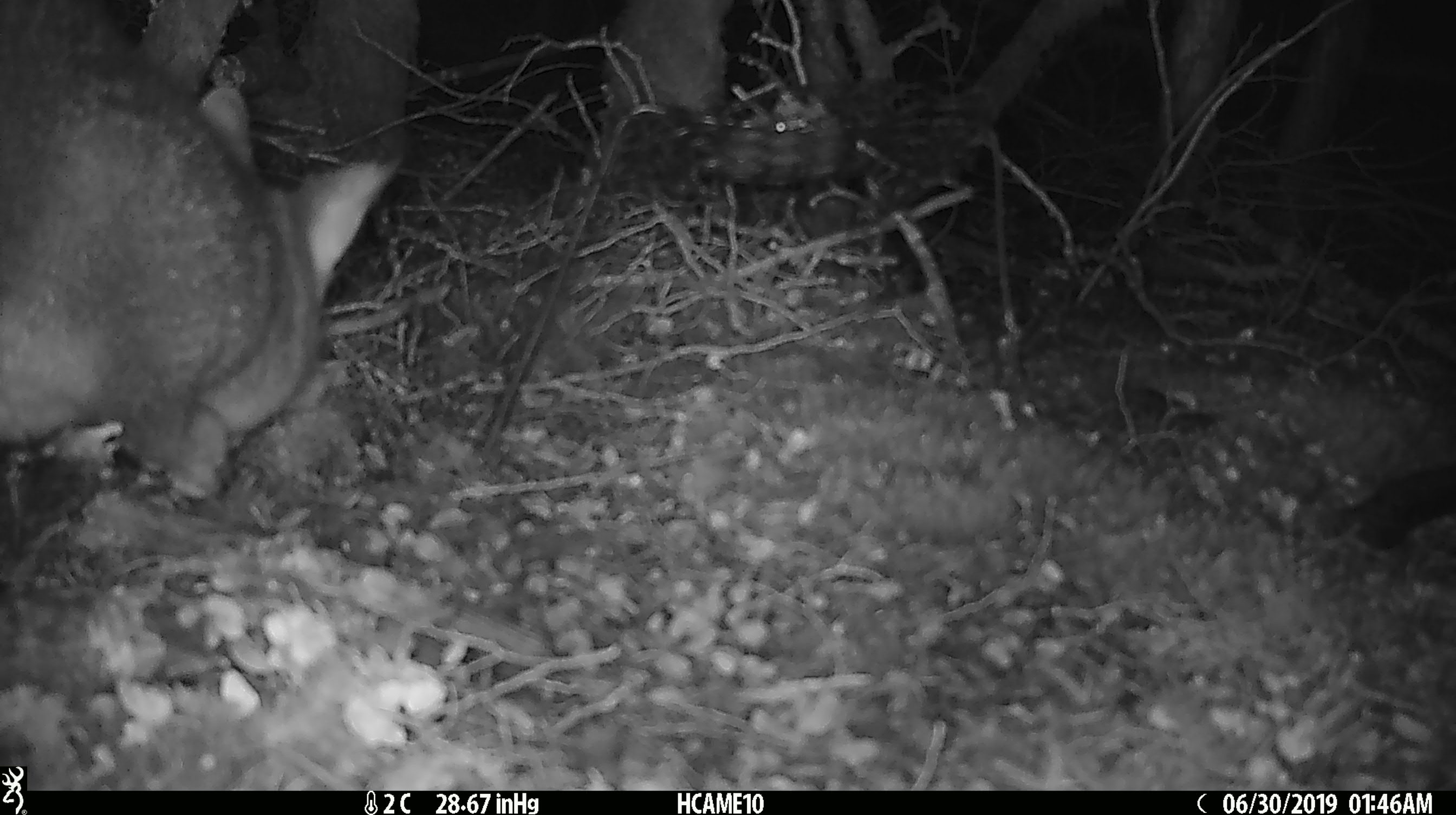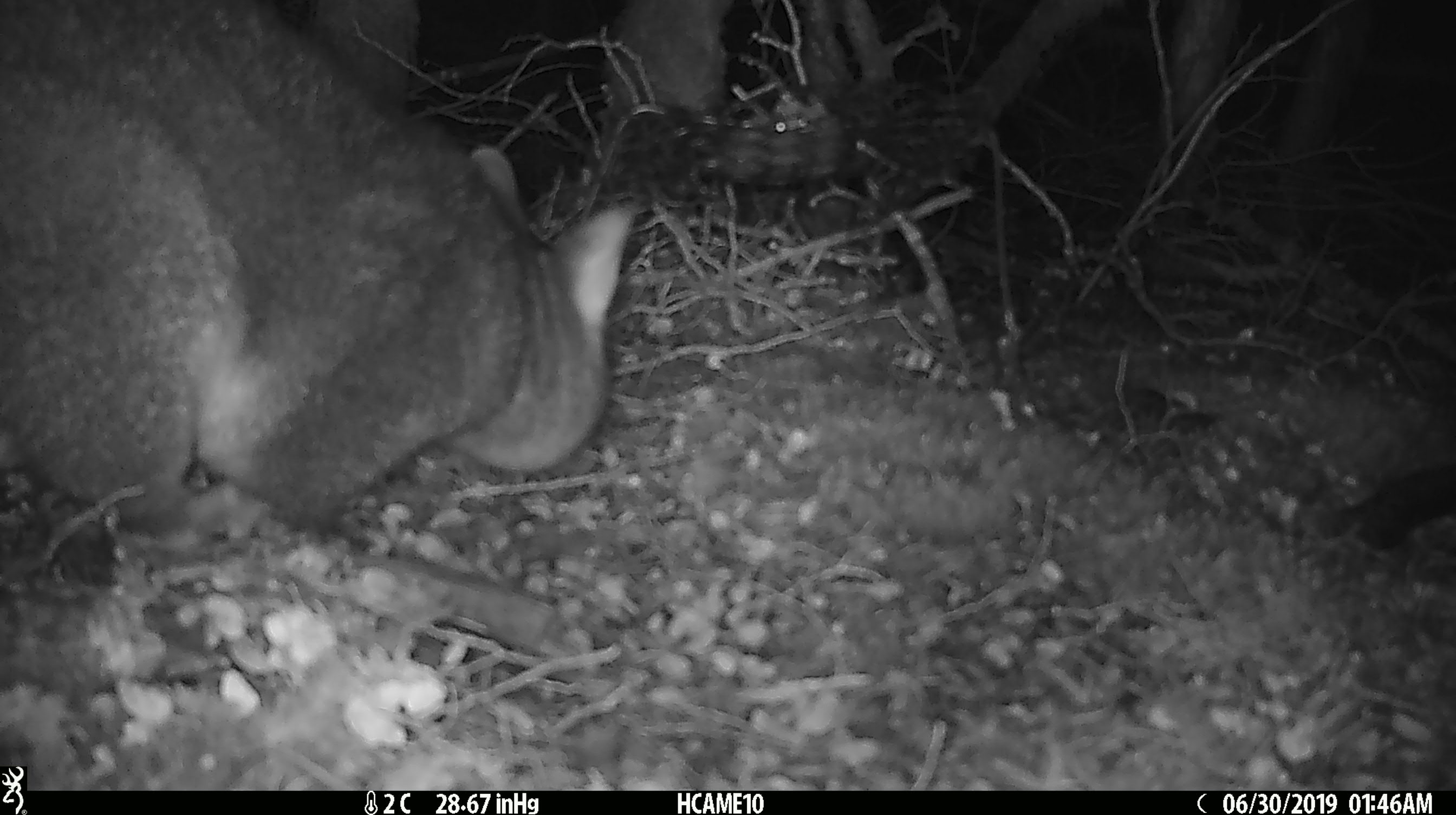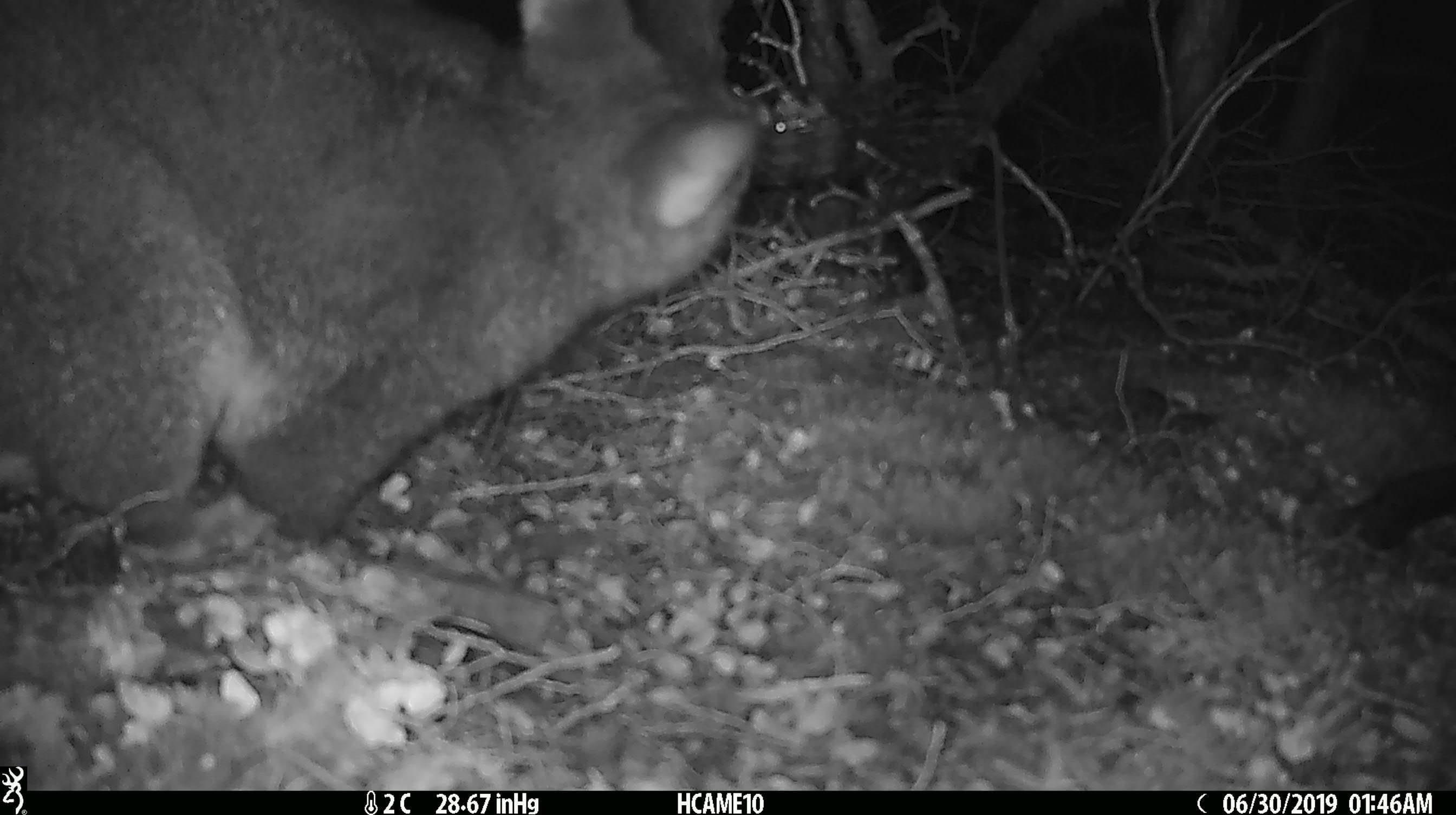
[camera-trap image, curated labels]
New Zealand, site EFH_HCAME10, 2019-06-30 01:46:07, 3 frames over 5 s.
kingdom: Animalia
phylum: Chordata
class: Mammalia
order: Diprotodontia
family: Phalangeridae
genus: Trichosurus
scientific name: Trichosurus vulpecula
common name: common brushtail possum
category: possum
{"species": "possum (common brushtail possum) (Trichosurus vulpecula)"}